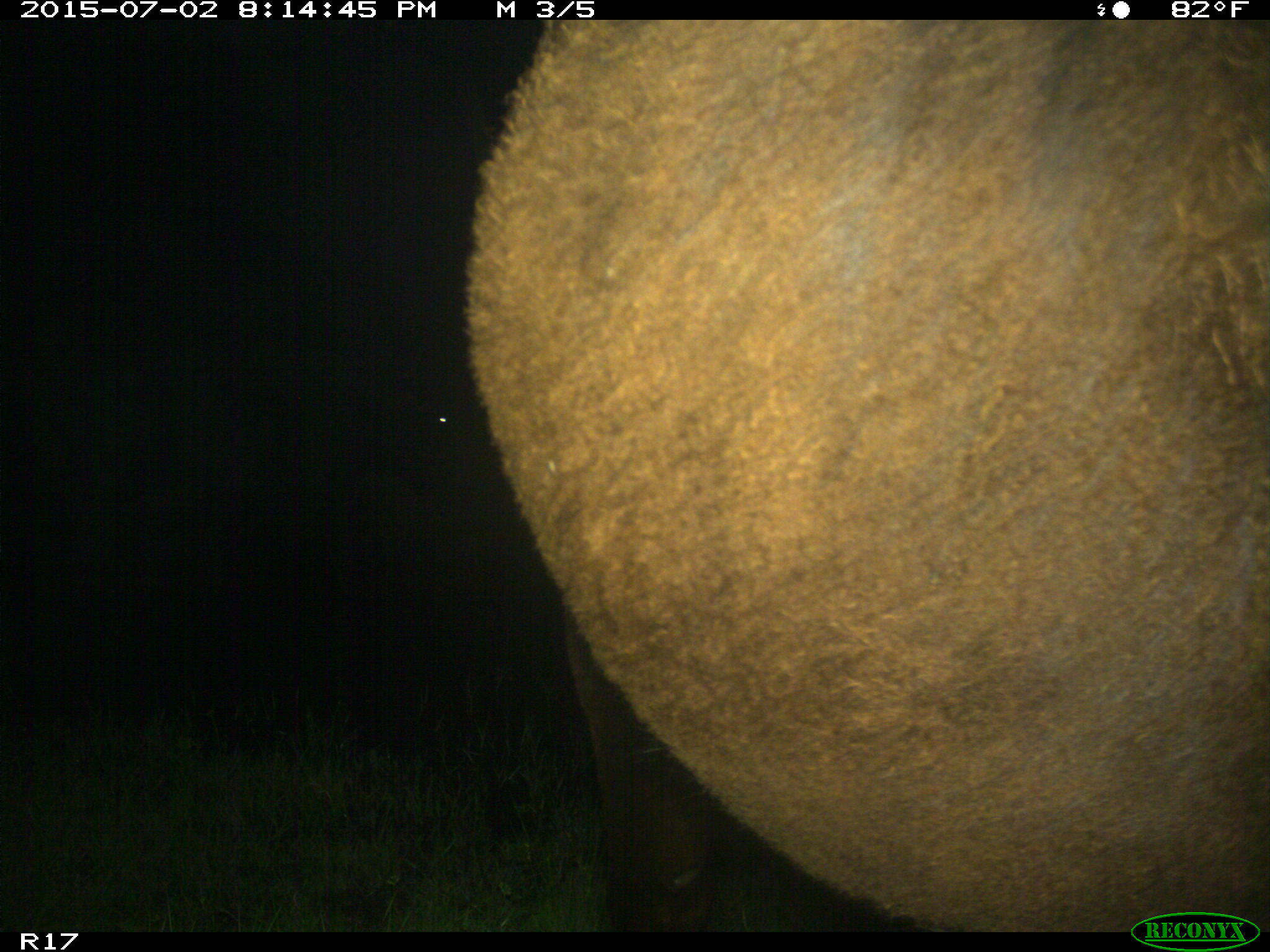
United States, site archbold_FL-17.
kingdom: Animalia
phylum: Chordata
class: Mammalia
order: Artiodactyla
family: Bovidae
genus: Bos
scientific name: Bos taurus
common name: domestic cow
Bos taurus (domestic cow).